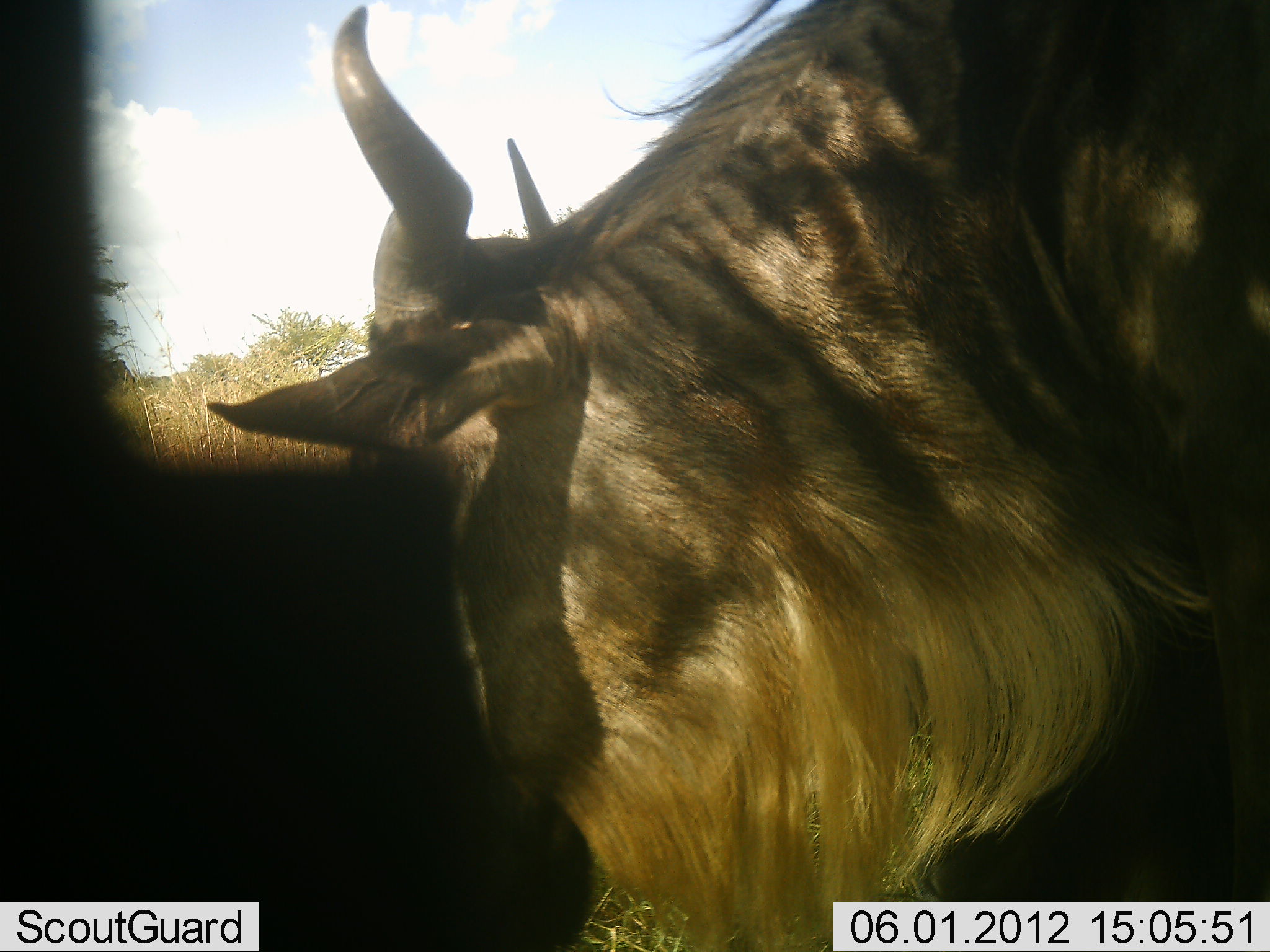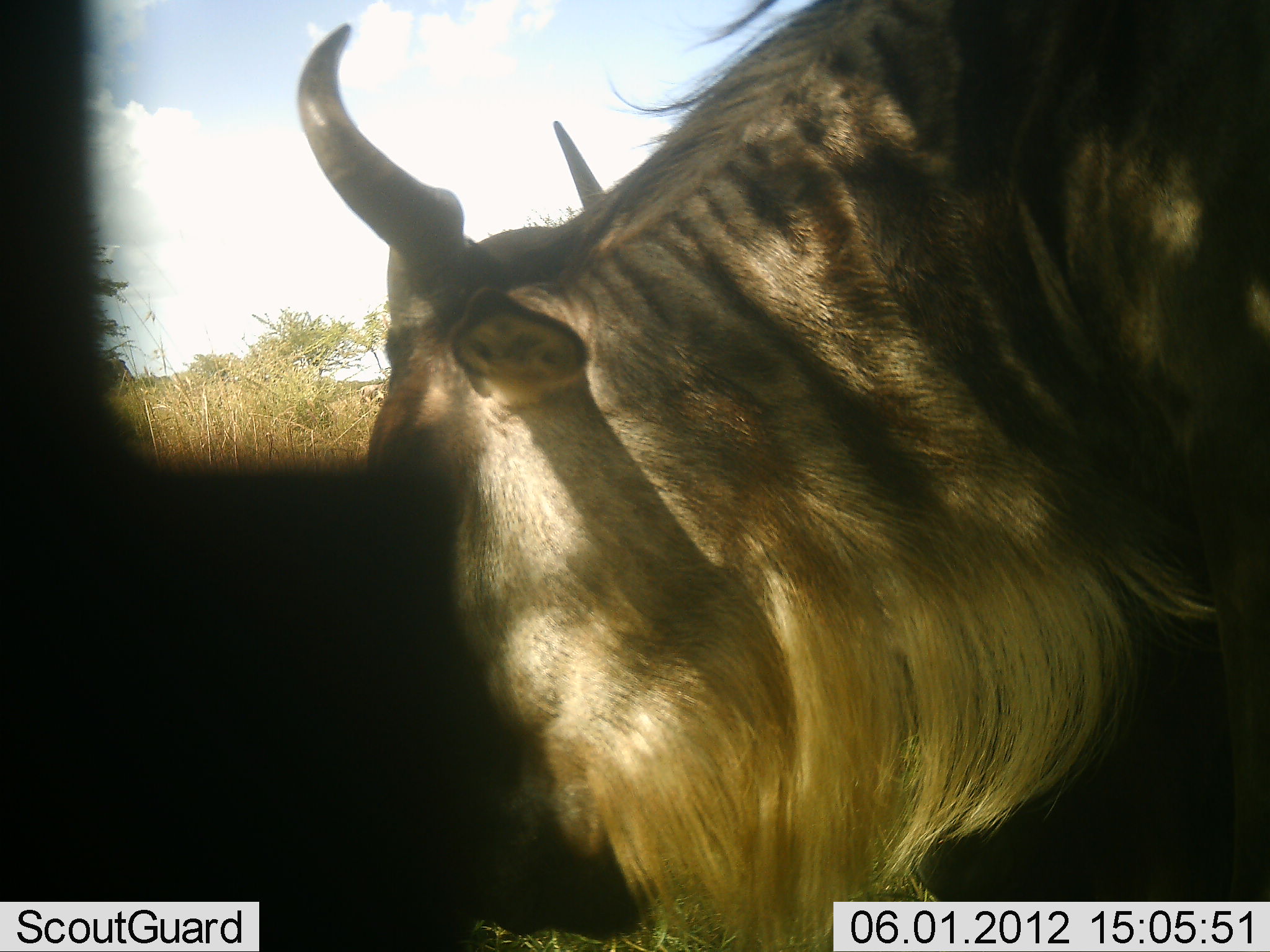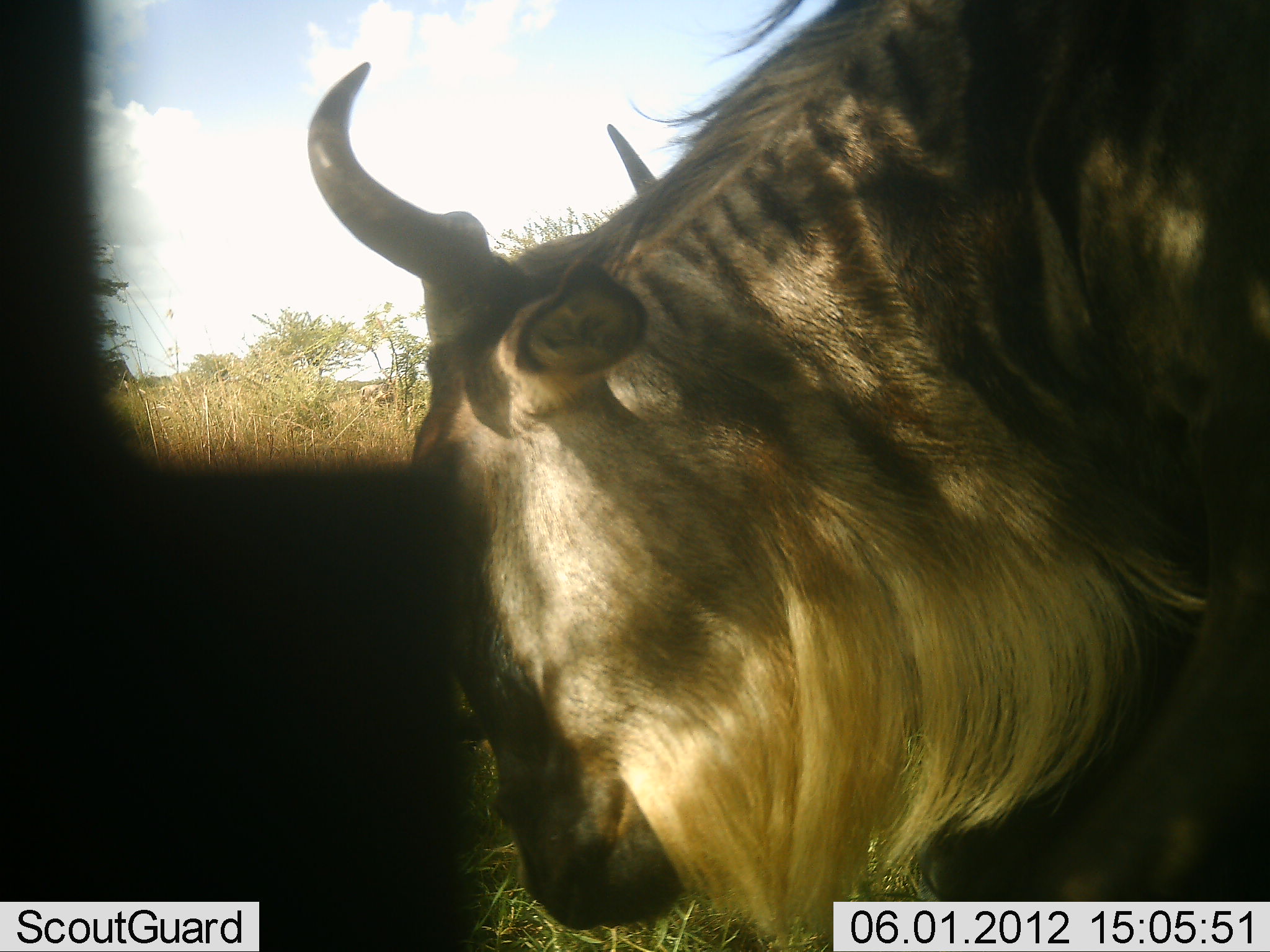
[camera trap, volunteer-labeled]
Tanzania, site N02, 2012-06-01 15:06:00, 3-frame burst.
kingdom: Animalia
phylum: Chordata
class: Mammalia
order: Artiodactyla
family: Bovidae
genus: Connochaetes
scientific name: Connochaetes taurinus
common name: blue wildebeest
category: wildebeest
Wildebeest (blue wildebeest) (Connochaetes taurinus), count 1. Behavior (volunteer vote fractions): standing 50%, resting 0%, moving 0%, interacting 0%. Young present (vote fraction): 0%. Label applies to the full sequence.